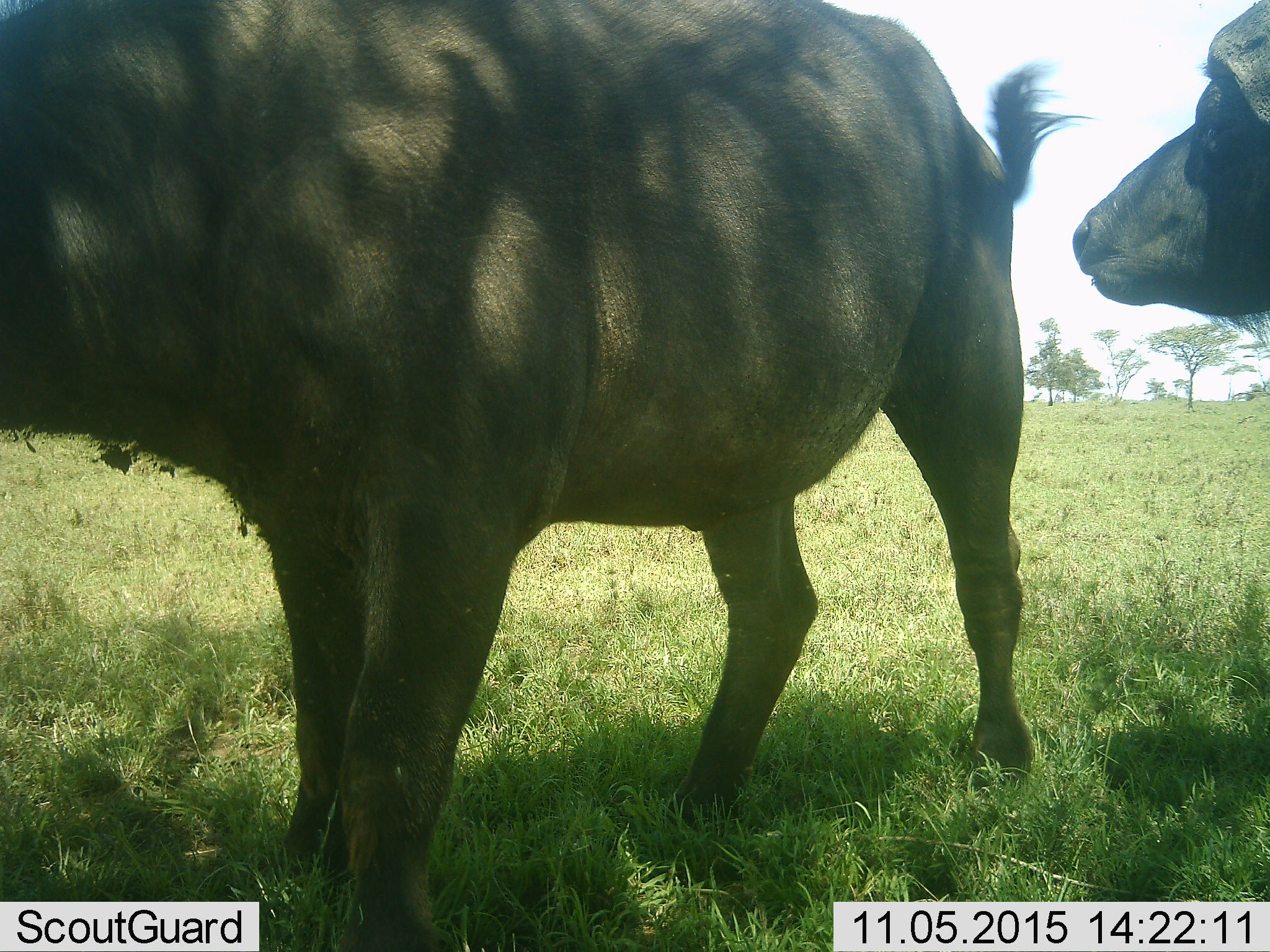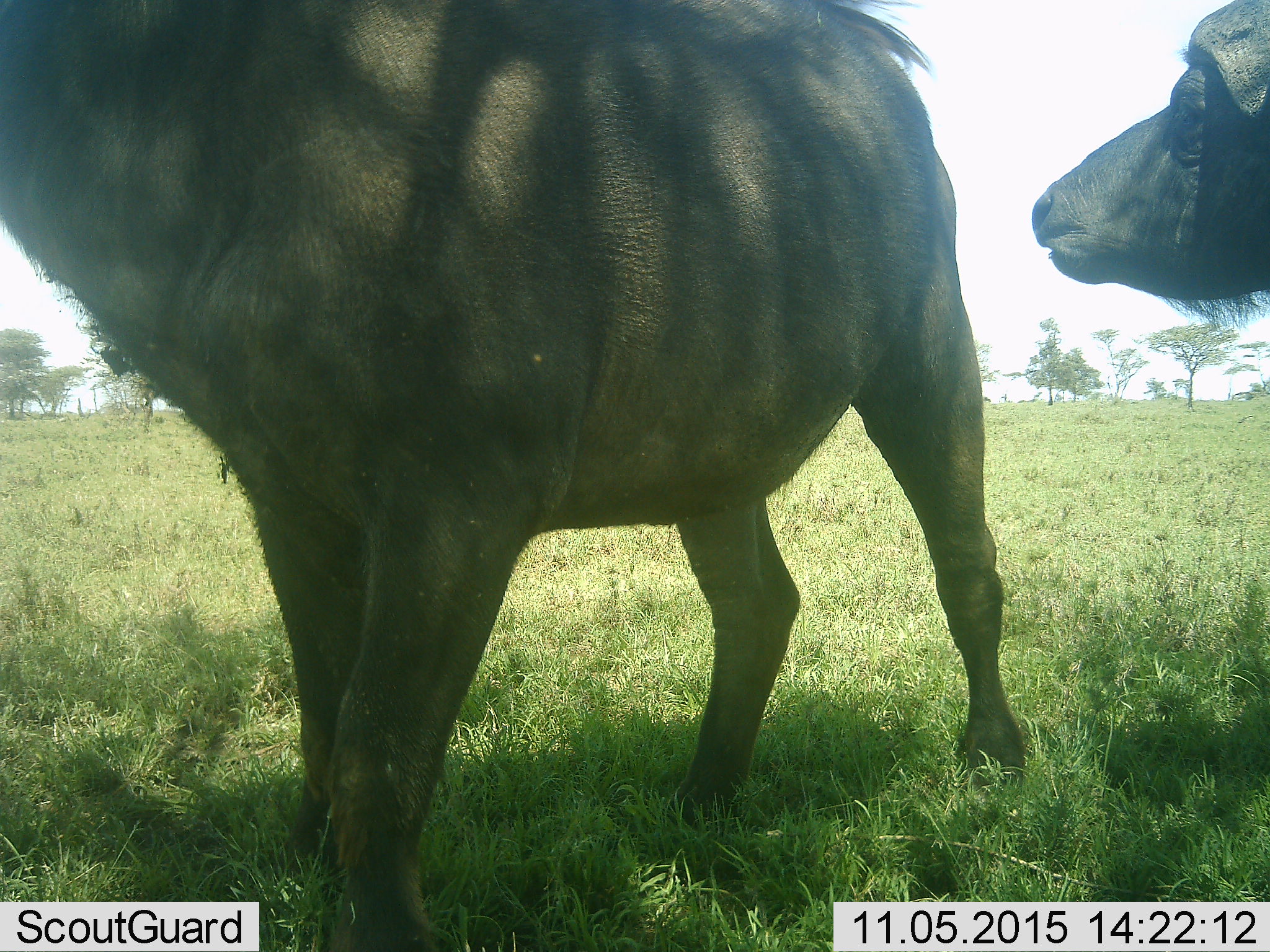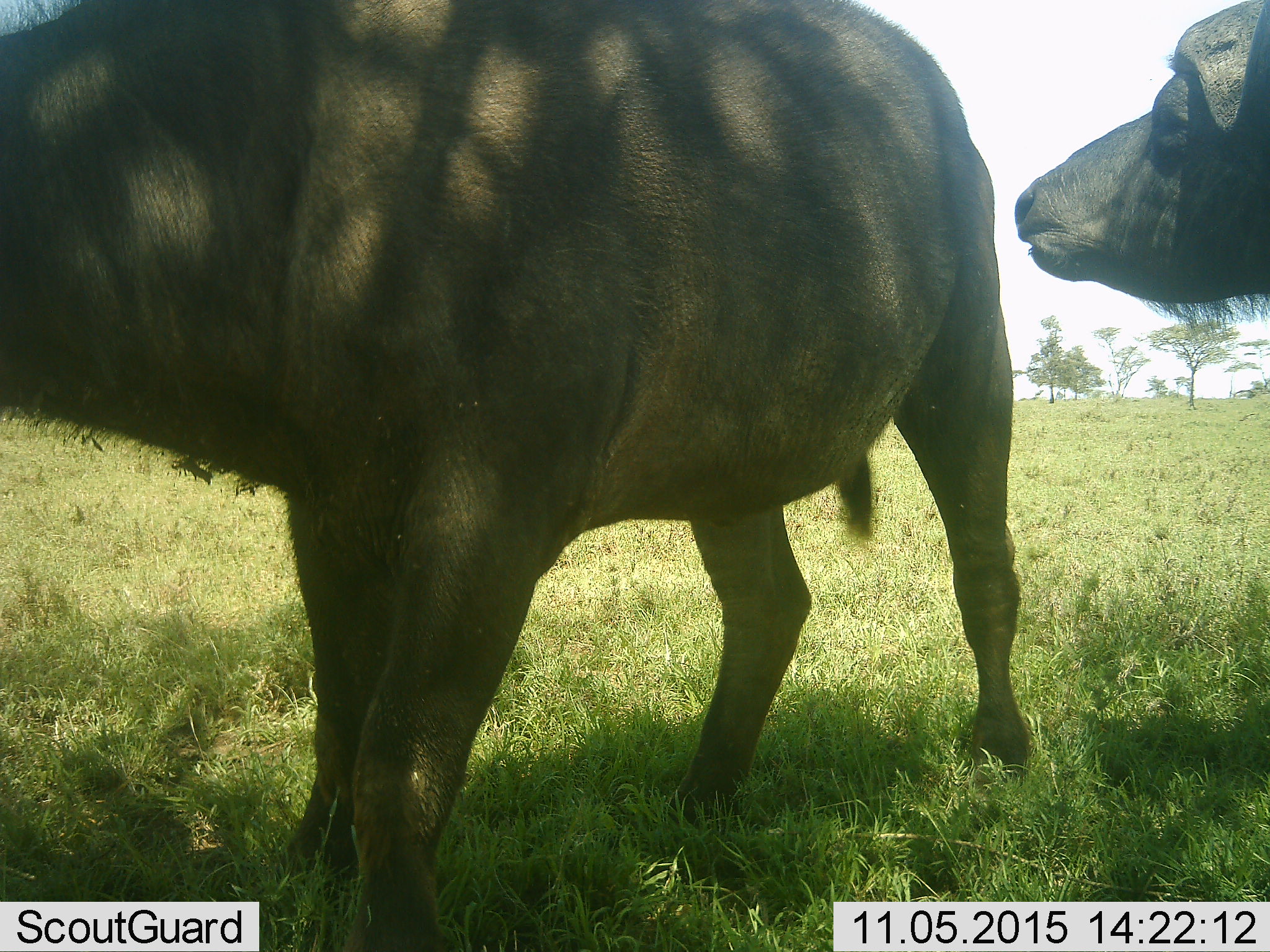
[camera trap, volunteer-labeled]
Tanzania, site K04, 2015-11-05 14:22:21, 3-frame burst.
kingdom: Animalia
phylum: Chordata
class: Mammalia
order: Artiodactyla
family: Bovidae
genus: Syncerus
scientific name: Syncerus caffer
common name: cape buffalo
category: buffalo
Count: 2.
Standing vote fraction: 89%.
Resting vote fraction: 0%.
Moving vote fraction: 22%.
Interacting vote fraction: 11%.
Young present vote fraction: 0%.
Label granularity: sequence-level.